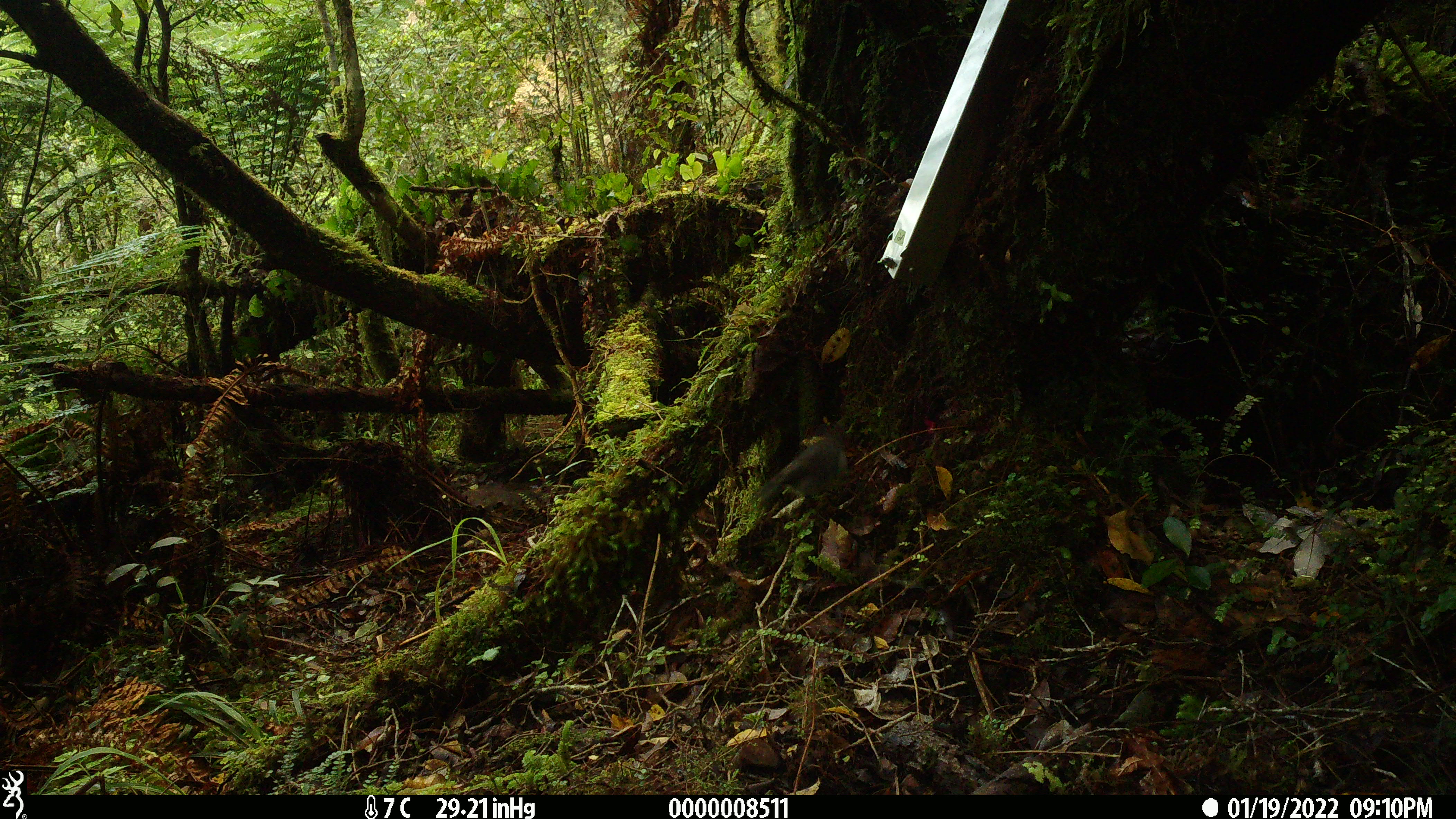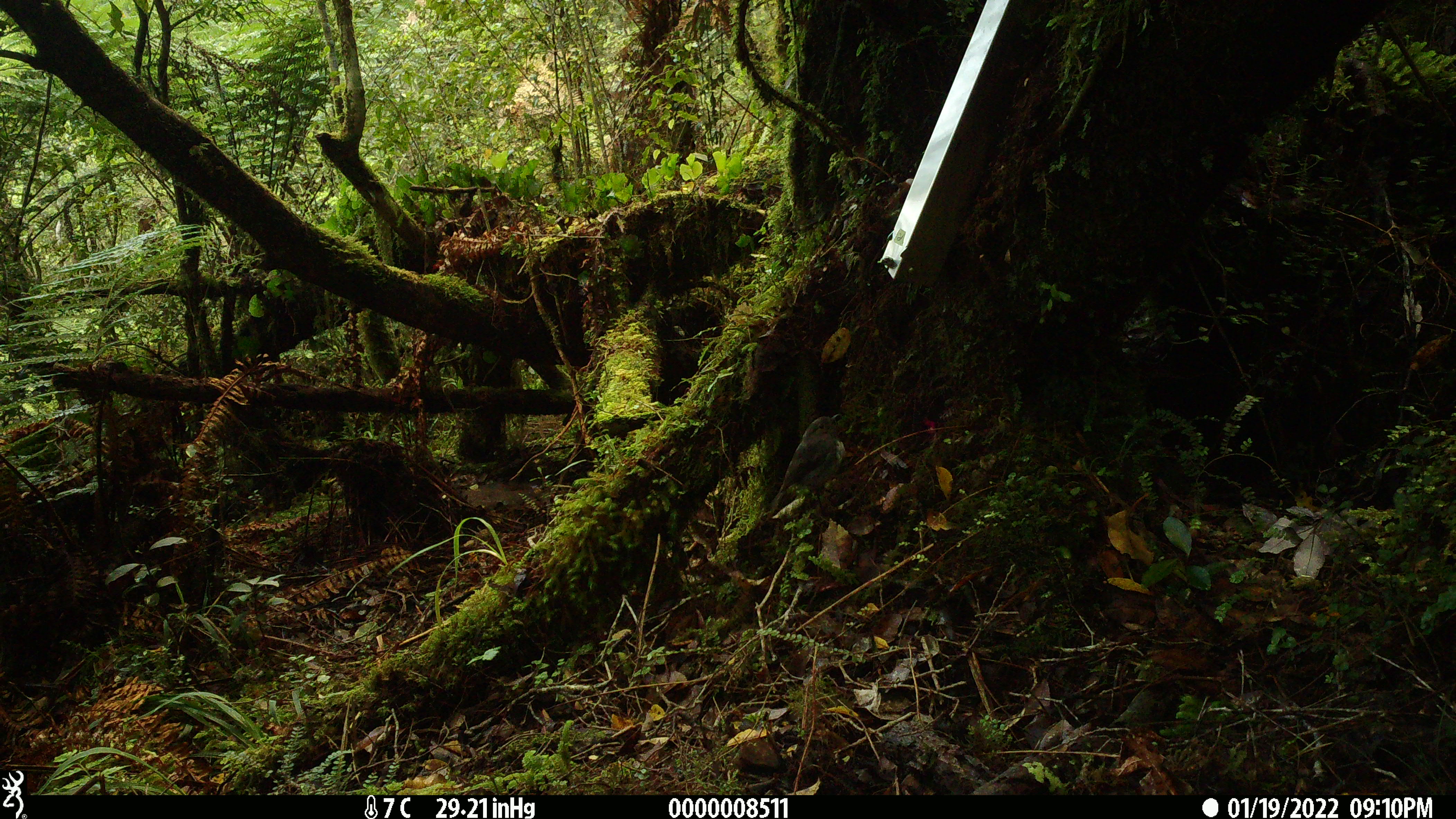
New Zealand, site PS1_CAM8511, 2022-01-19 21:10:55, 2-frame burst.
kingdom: Animalia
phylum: Chordata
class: Aves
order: Passeriformes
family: Petroicidae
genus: Petroica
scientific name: Petroica australis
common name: new zealand robin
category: robin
Robin (new zealand robin) (Petroica australis).